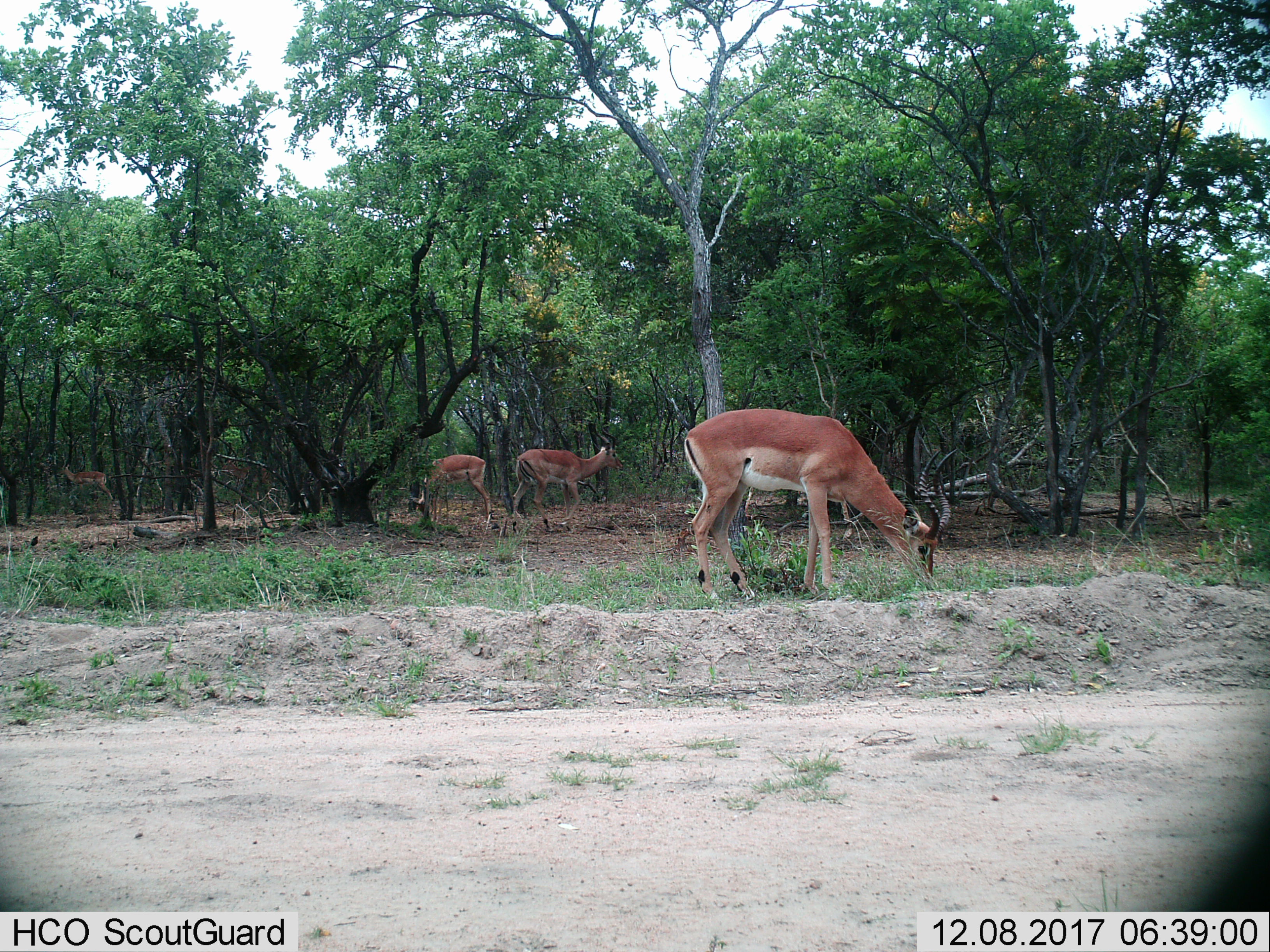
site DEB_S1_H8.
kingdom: Animalia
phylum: Chordata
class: Mammalia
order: Artiodactyla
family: Bovidae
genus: Aepyceros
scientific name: Aepyceros melampus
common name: impala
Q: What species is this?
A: Impala (Aepyceros melampus).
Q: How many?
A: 4.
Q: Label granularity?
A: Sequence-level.